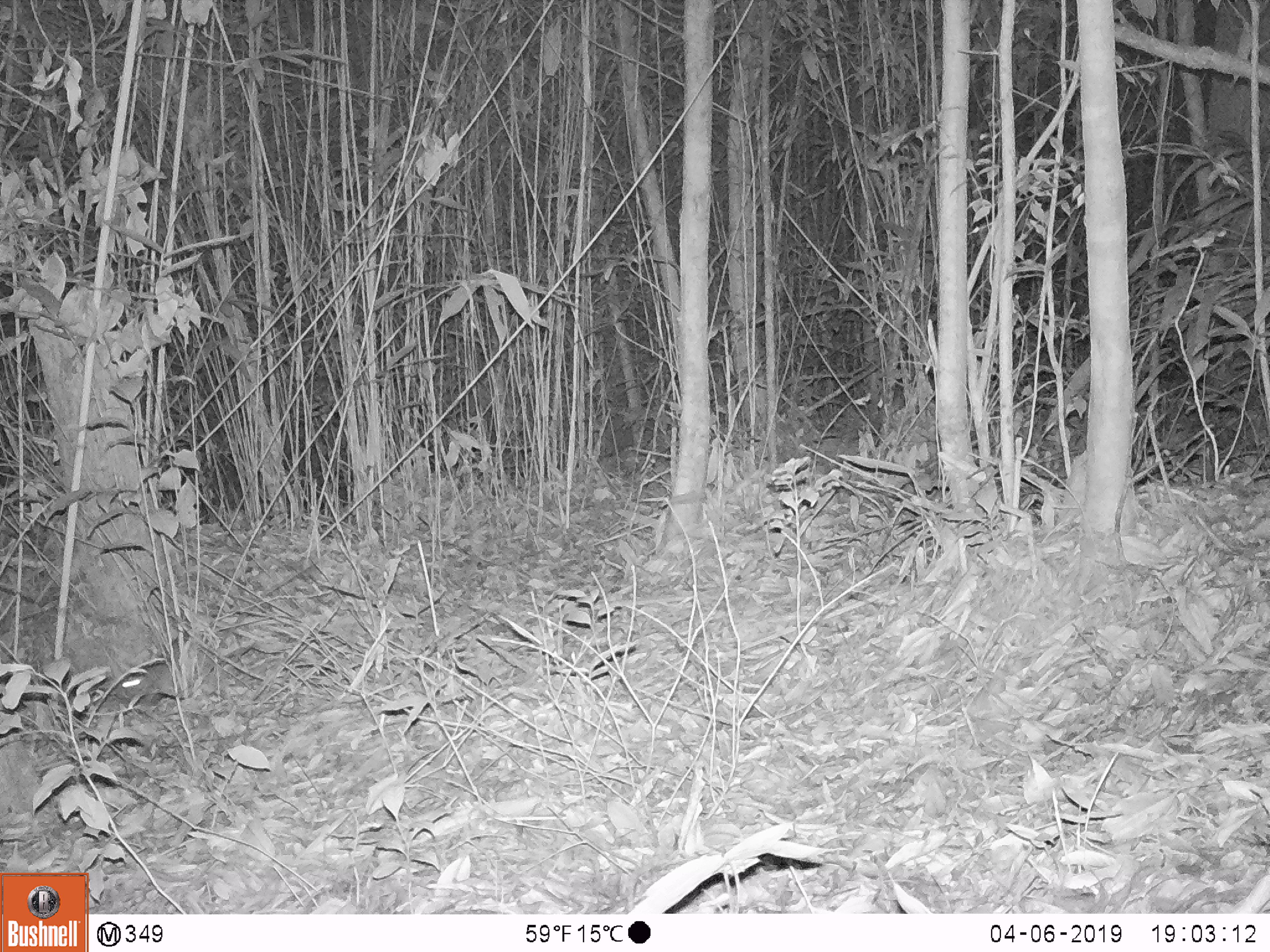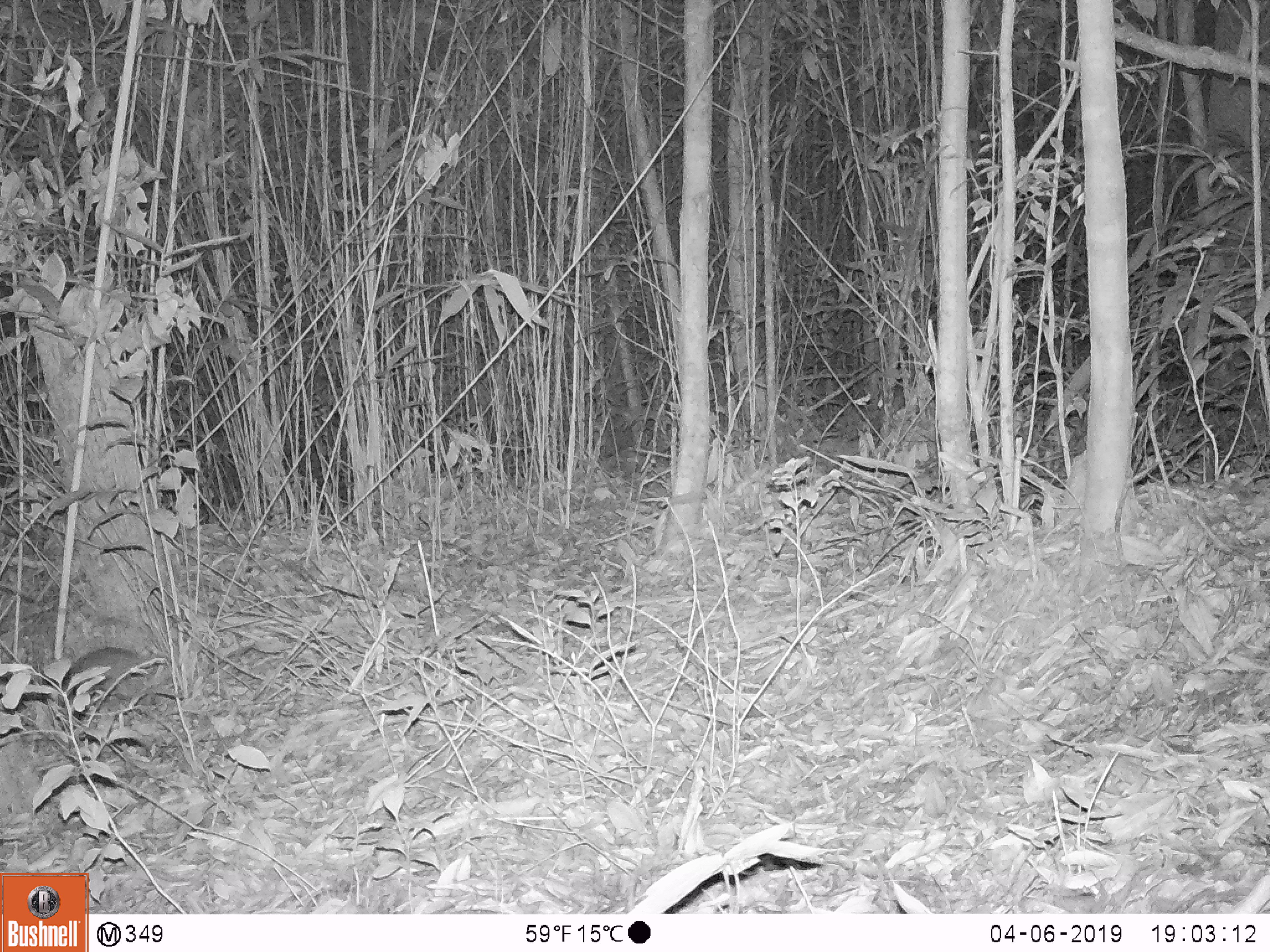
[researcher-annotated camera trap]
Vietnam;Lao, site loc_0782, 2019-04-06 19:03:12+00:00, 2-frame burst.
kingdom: Animalia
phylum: Chordata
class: Mammalia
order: Rodentia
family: Muridae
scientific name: Muridae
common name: old-world mice and rats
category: unidentified murid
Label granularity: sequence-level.